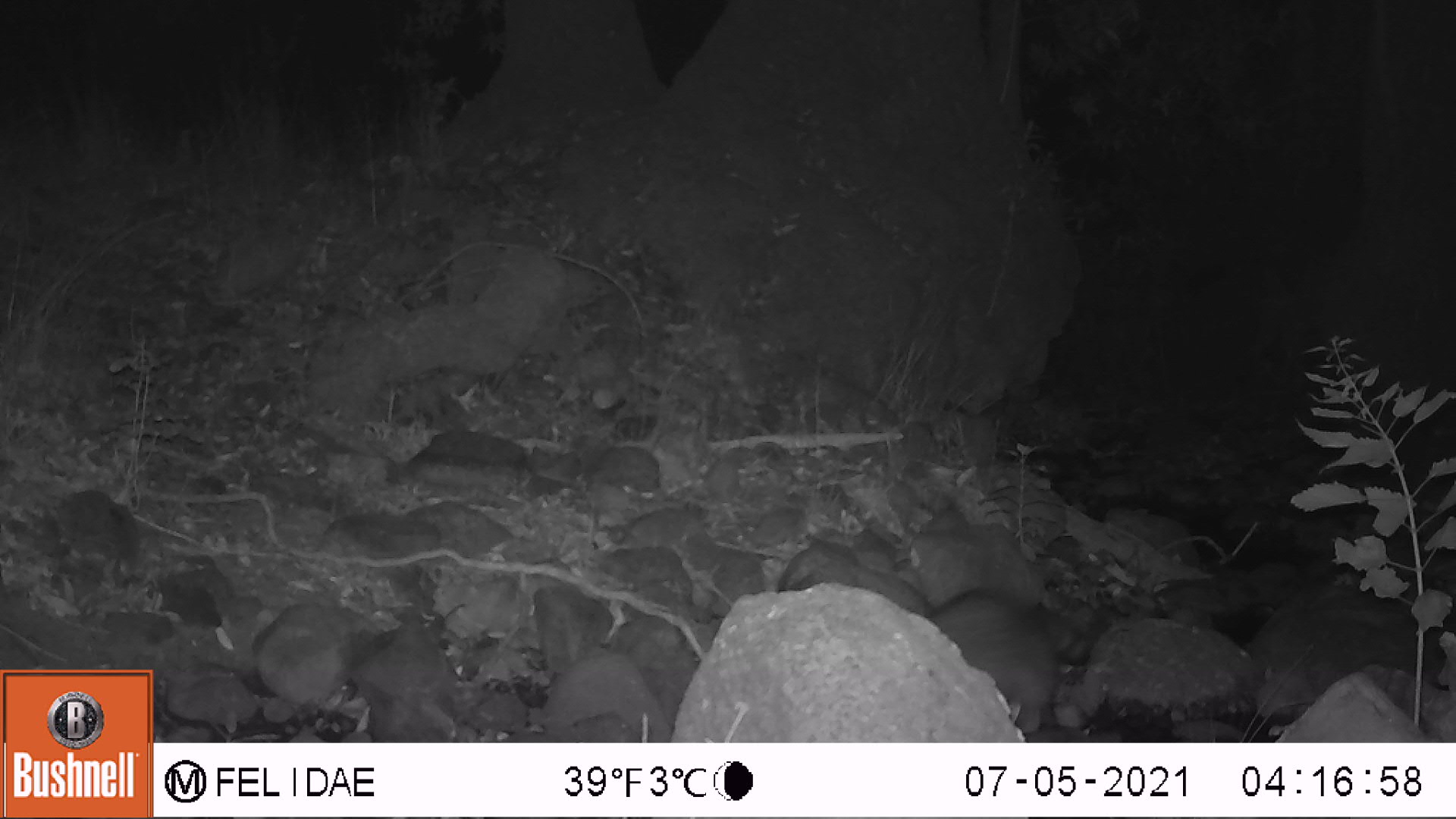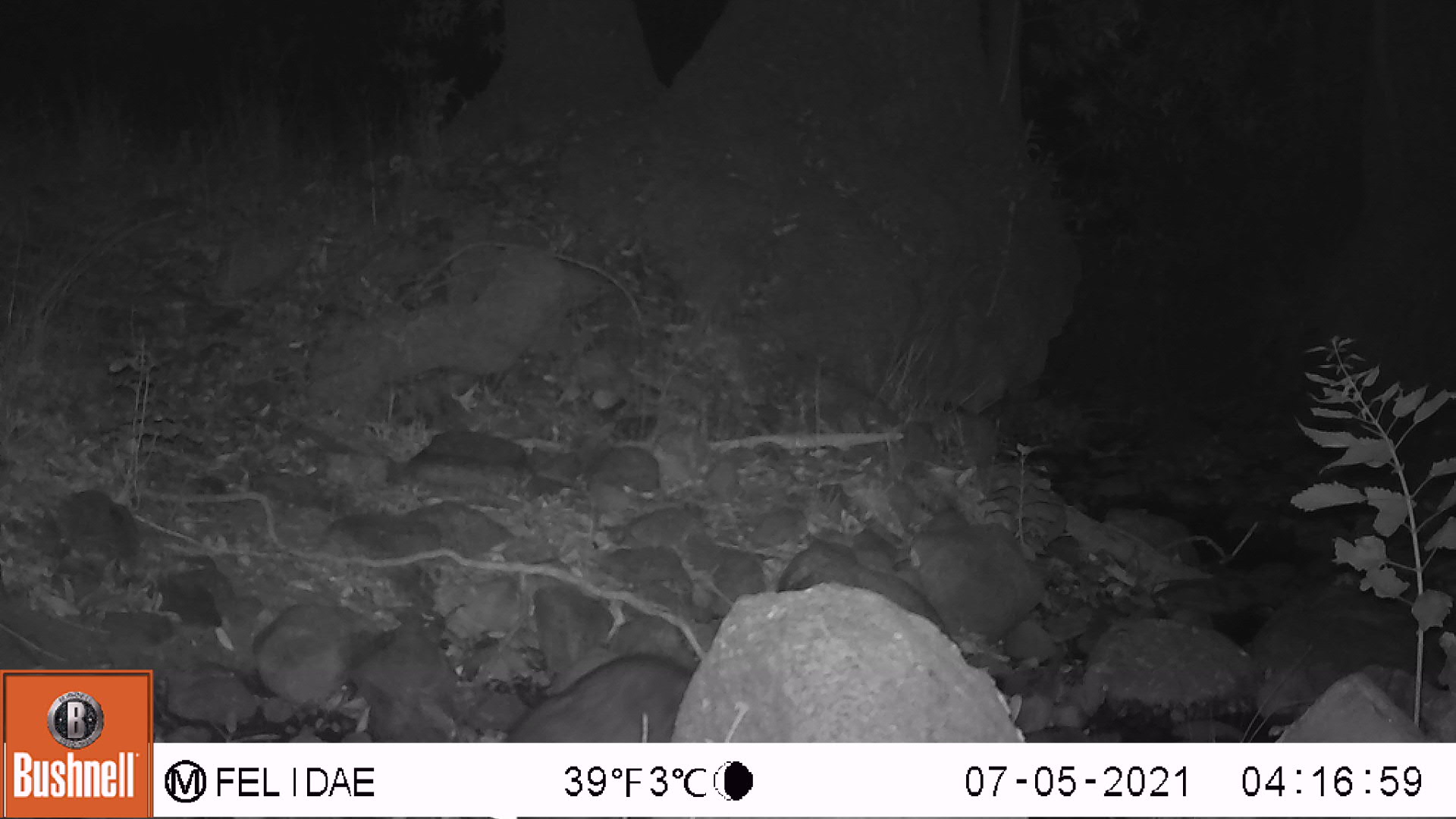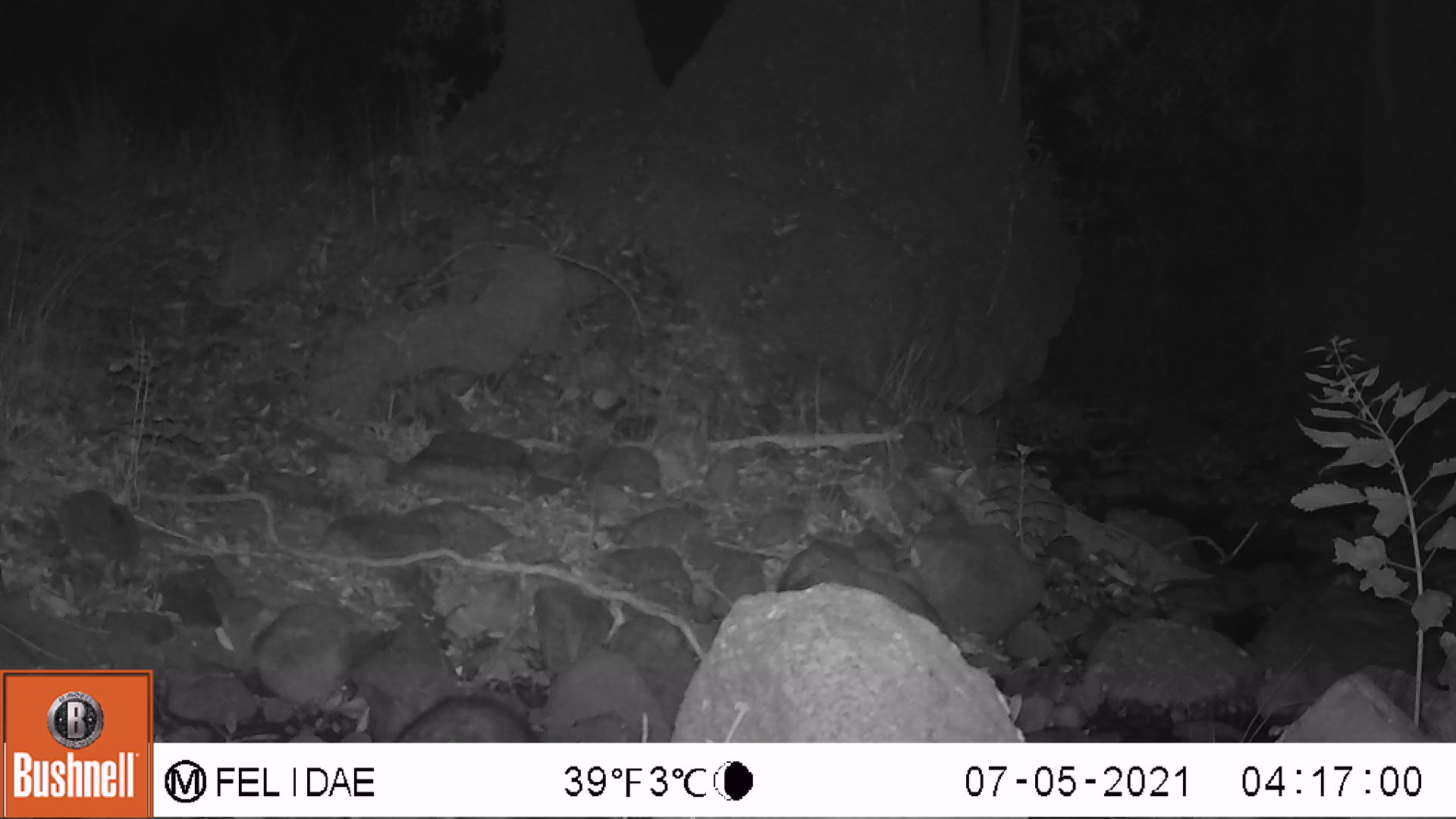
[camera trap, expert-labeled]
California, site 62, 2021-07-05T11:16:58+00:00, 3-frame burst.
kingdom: Animalia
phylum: Chordata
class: Mammalia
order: Carnivora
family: Procyonidae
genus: Procyon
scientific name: Procyon lotor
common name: raccoon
Raccoon (Procyon lotor).